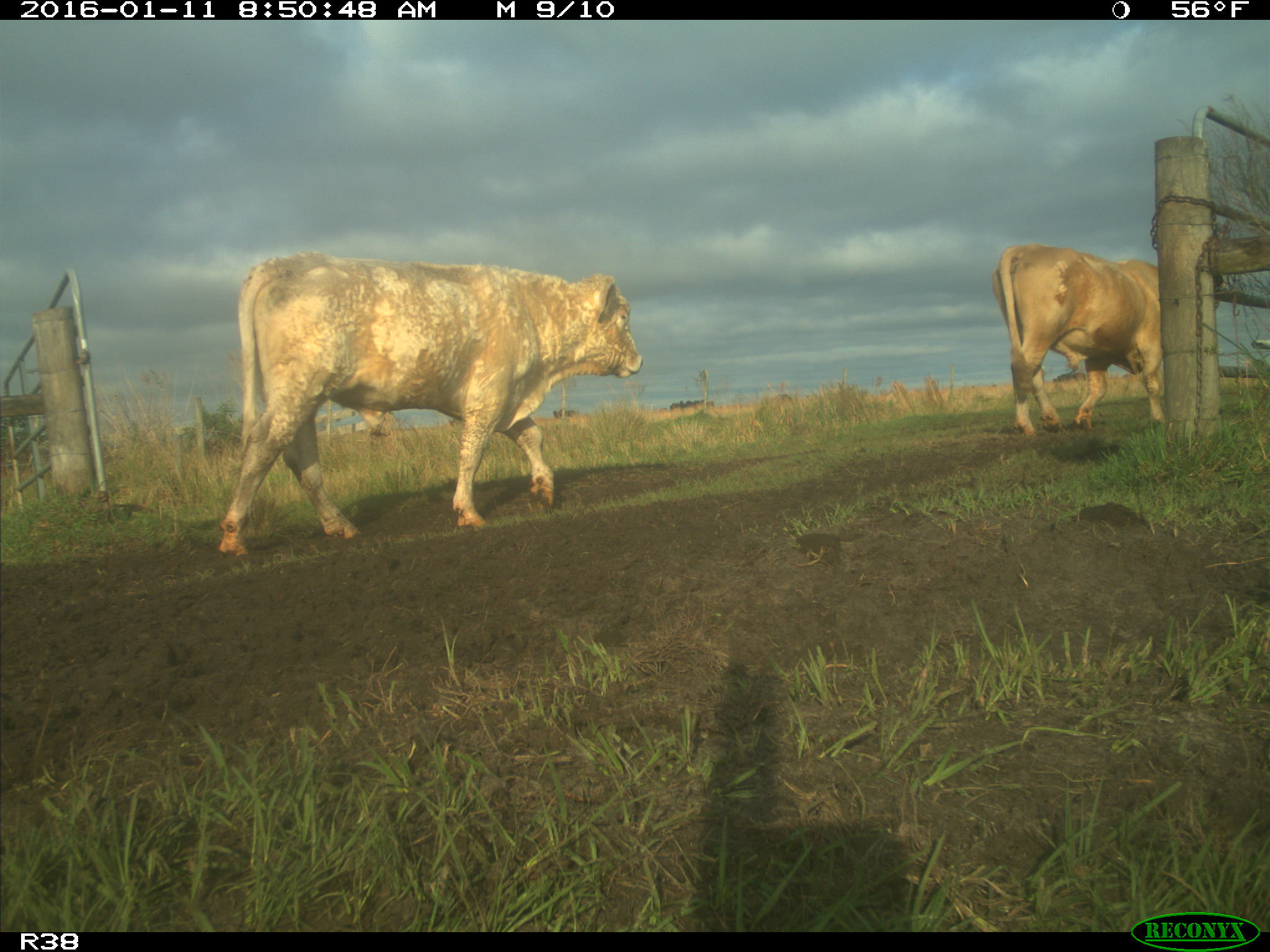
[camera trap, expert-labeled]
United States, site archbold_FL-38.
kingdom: Animalia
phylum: Chordata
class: Mammalia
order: Artiodactyla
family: Bovidae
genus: Bos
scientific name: Bos taurus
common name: domestic cow